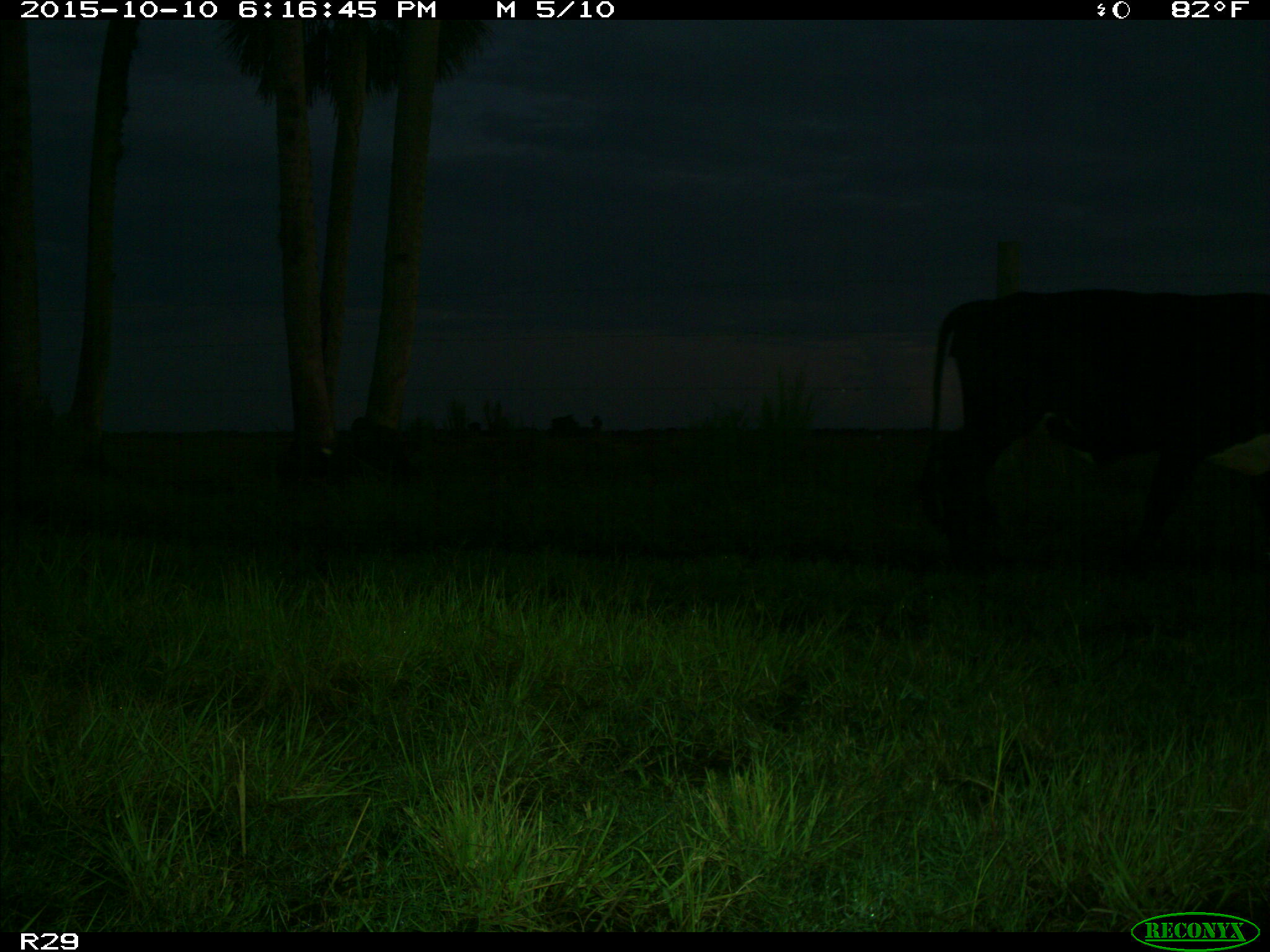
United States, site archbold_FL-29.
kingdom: Animalia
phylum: Chordata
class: Mammalia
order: Artiodactyla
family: Bovidae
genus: Bos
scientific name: Bos taurus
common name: domestic cow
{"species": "Bos taurus (domestic cow)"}